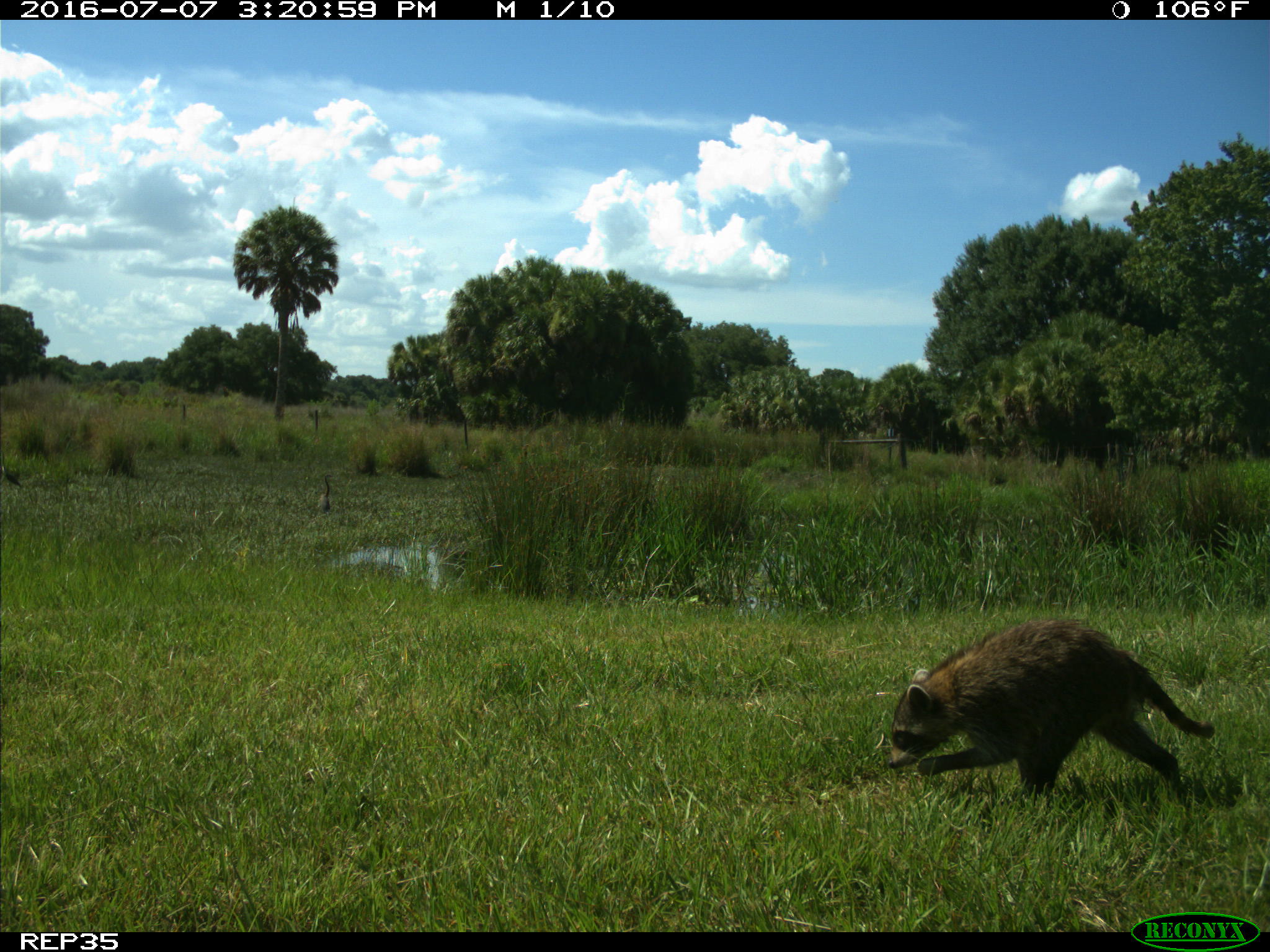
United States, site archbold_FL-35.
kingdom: Animalia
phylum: Chordata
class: Mammalia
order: Carnivora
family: Procyonidae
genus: Procyon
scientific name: Procyon lotor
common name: common raccoon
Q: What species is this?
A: Procyon lotor (common raccoon).